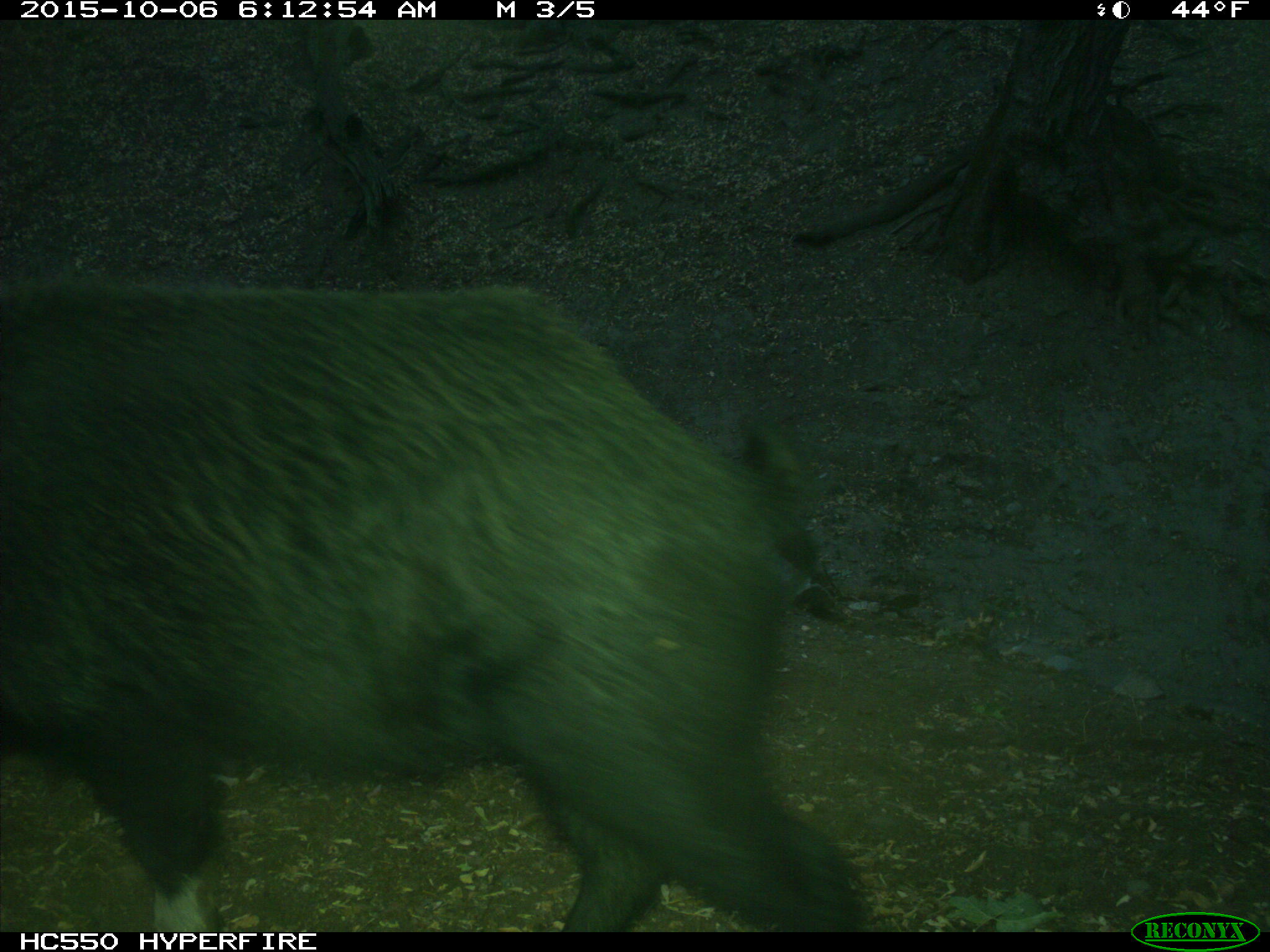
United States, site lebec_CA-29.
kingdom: Animalia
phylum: Chordata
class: Mammalia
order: Artiodactyla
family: Suidae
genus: Sus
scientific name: Sus scrofa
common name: wild boar